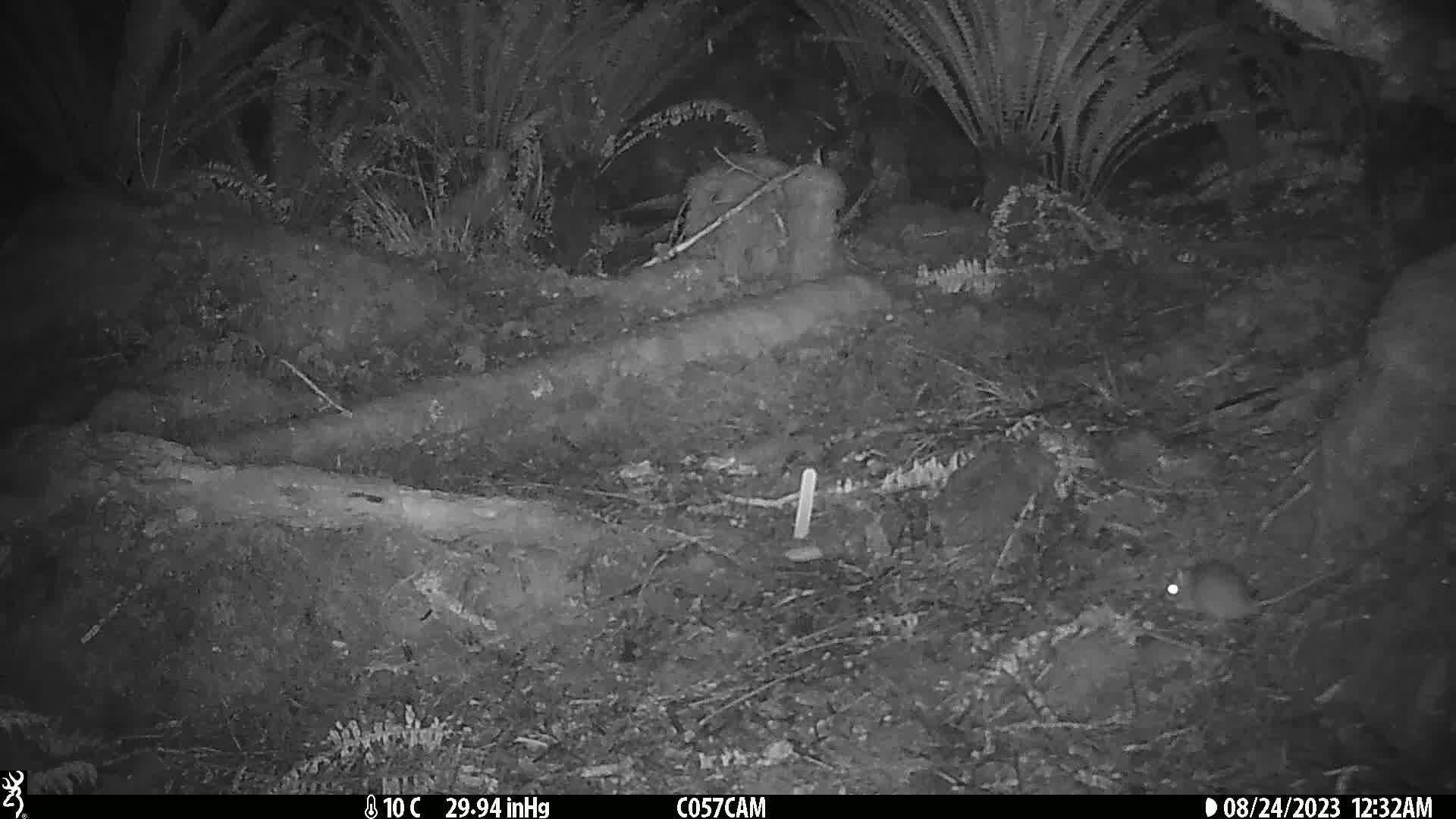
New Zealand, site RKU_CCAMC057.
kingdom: Animalia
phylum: Chordata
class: Mammalia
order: Rodentia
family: Muridae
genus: Rattus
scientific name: Rattus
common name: rat